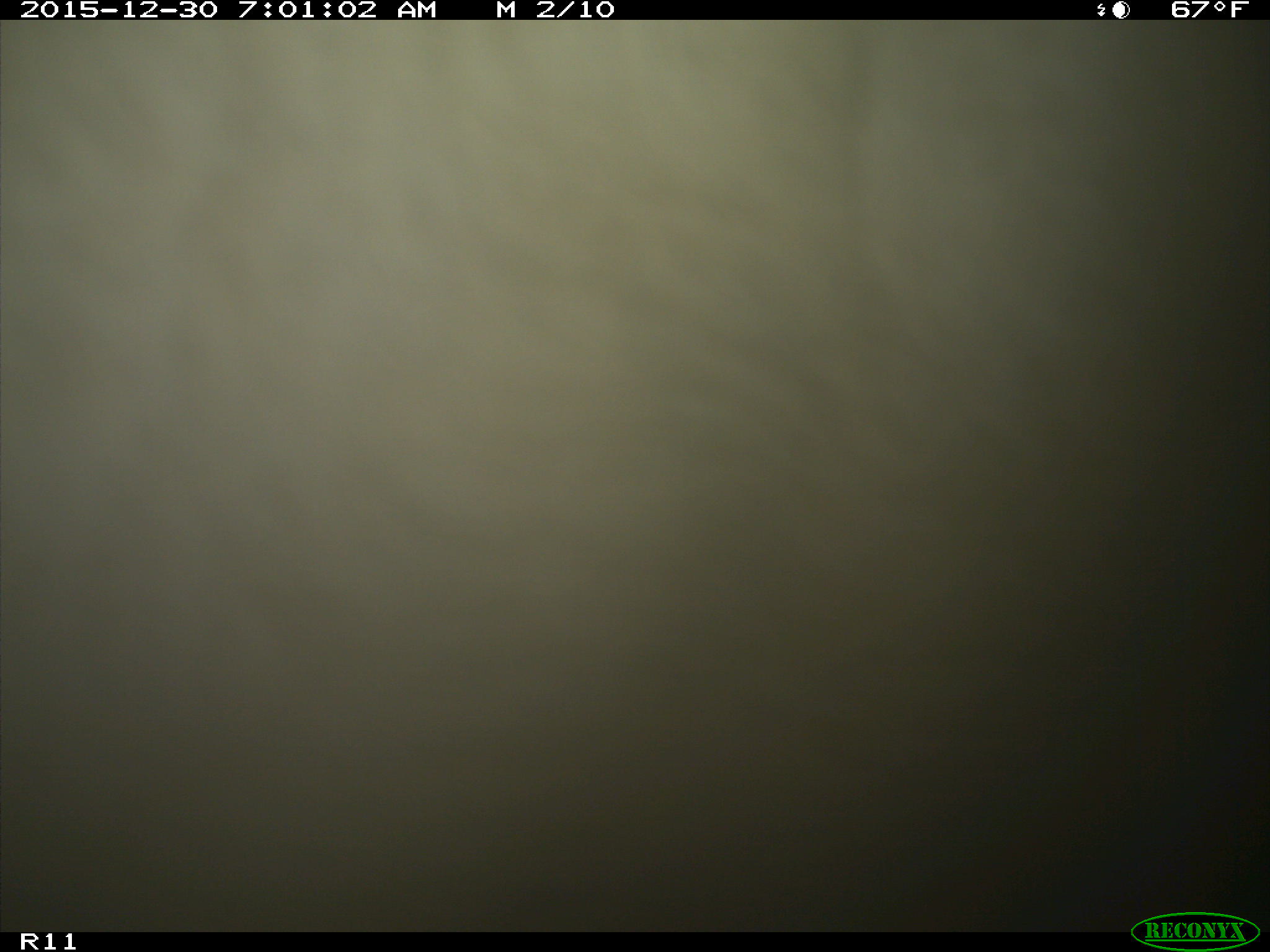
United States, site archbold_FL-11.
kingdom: Animalia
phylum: Chordata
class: Mammalia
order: Artiodactyla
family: Bovidae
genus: Bos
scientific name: Bos taurus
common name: domestic cow